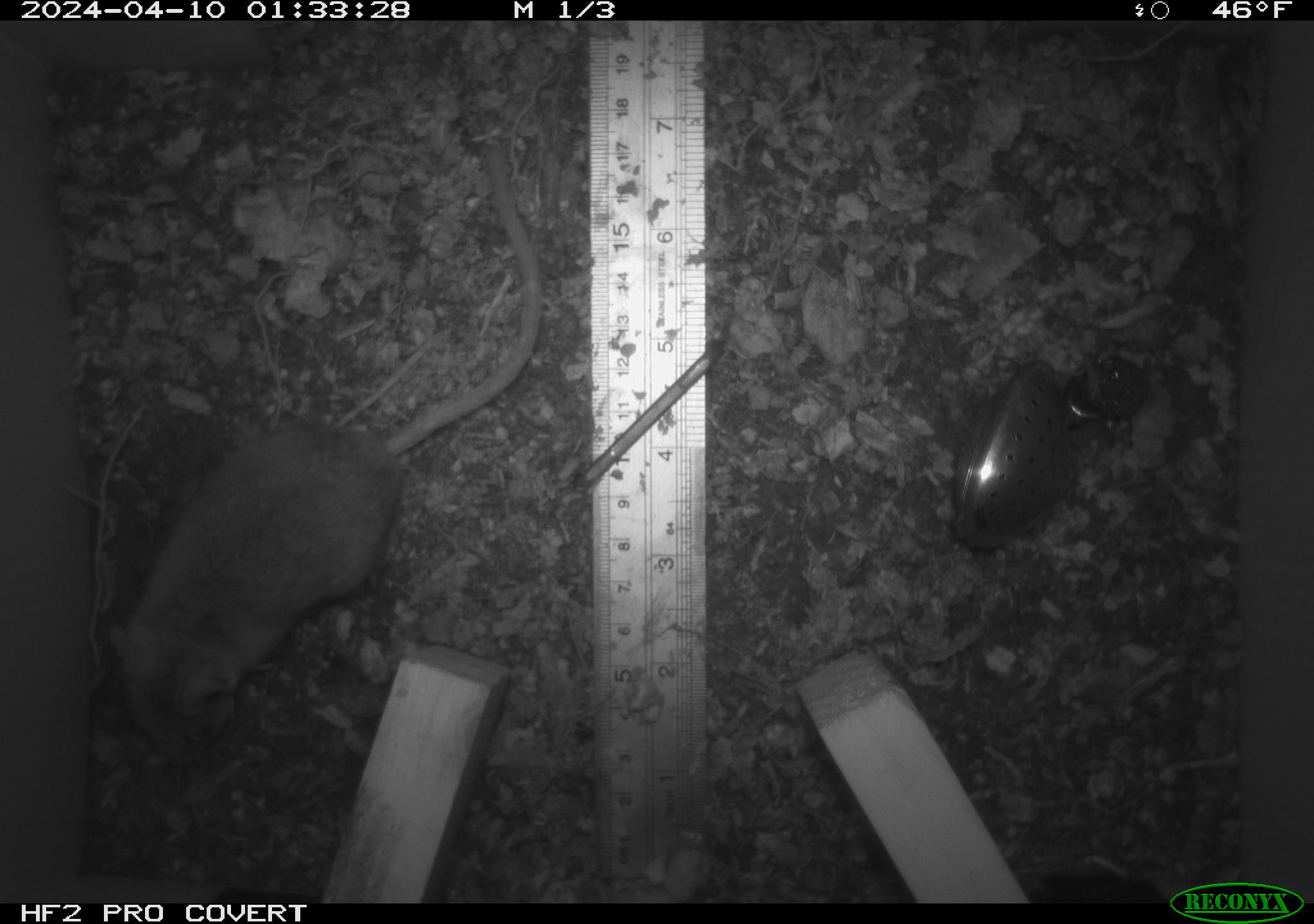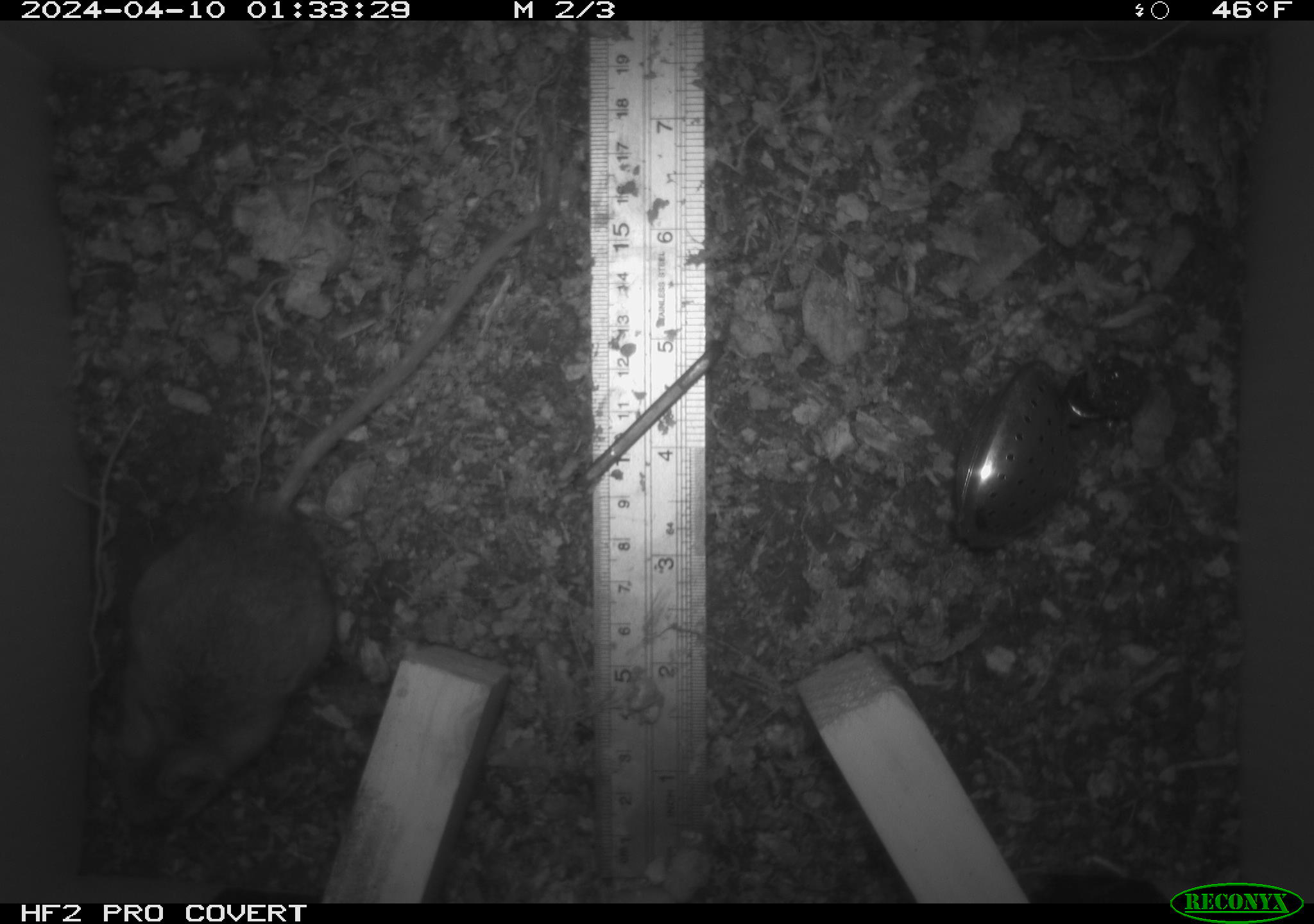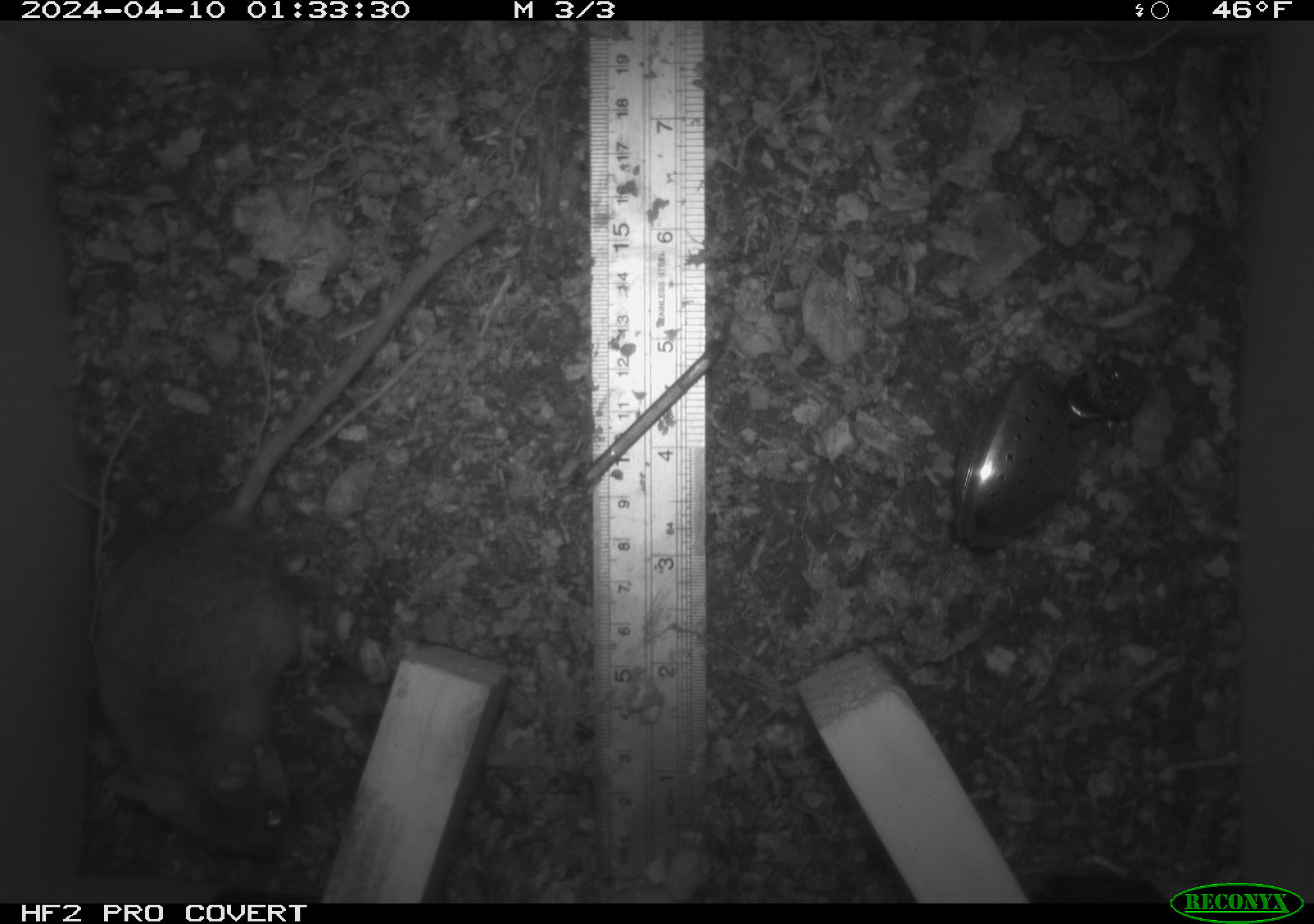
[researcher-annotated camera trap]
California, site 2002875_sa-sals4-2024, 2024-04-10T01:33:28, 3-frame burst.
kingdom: Animalia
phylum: Chordata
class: Mammalia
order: Rodentia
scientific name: Rodentia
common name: rodent